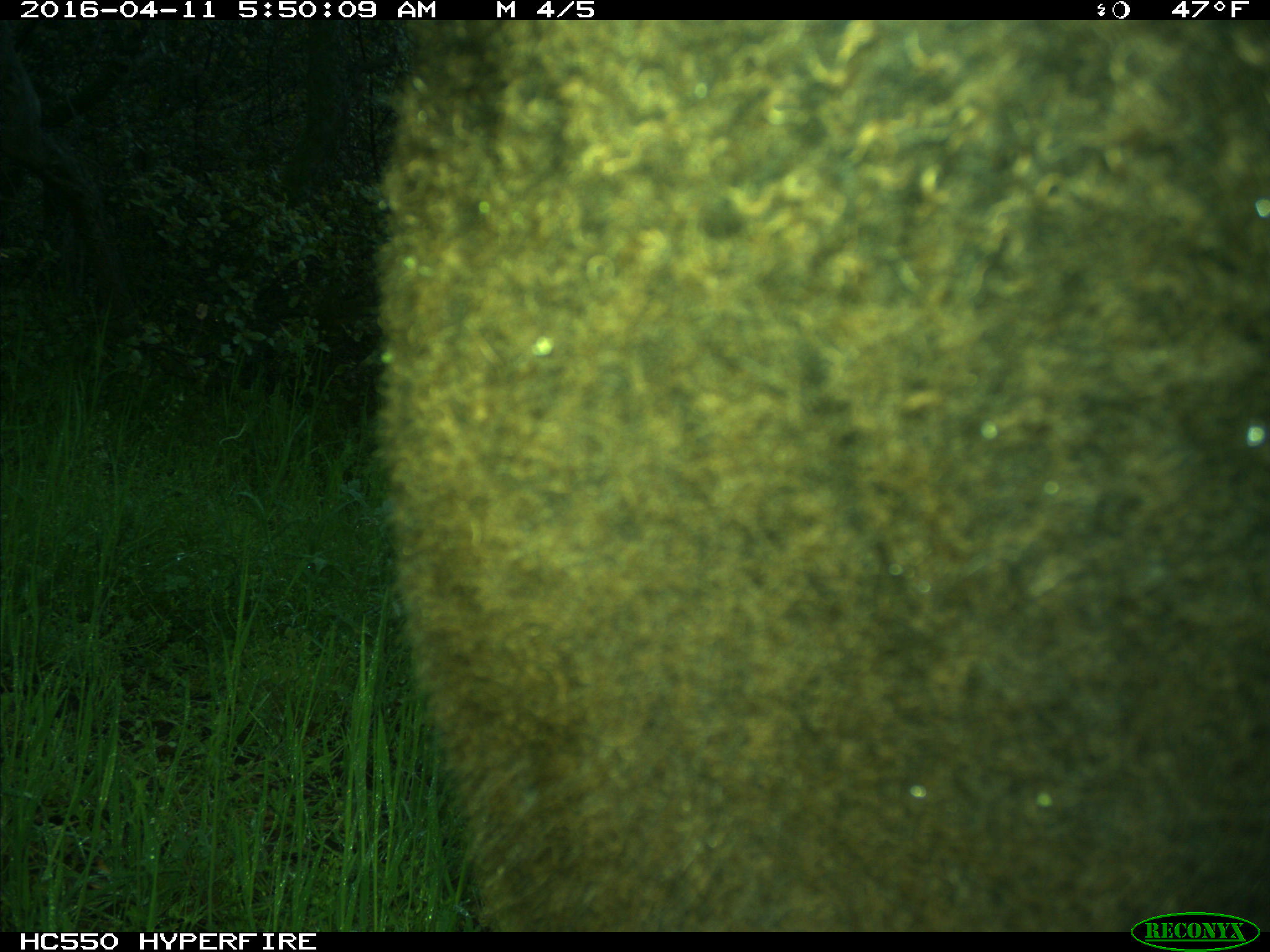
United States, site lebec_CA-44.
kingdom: Animalia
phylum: Chordata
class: Mammalia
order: Artiodactyla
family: Bovidae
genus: Bos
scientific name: Bos taurus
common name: domestic cow